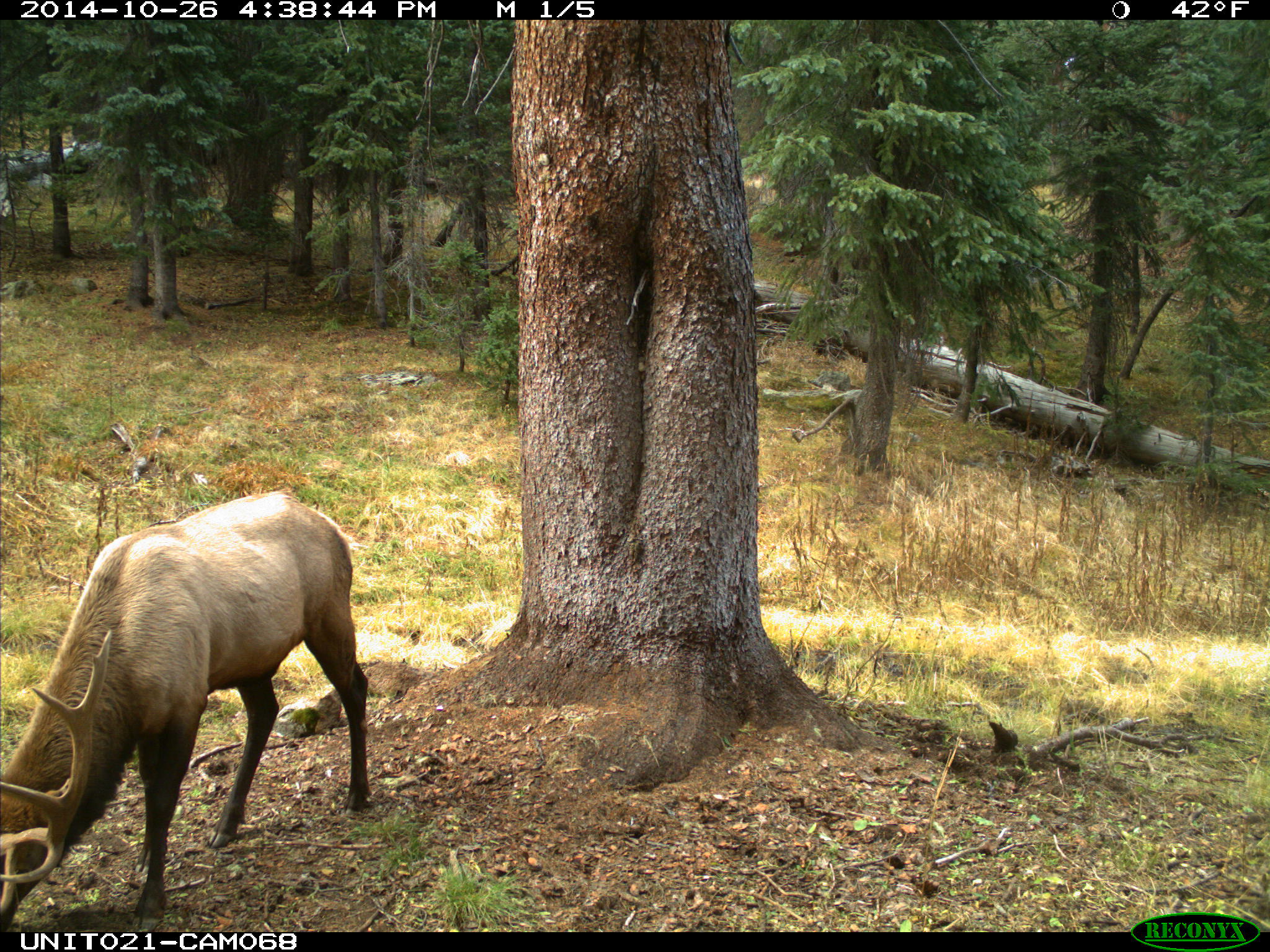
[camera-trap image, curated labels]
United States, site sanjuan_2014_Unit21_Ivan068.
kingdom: Animalia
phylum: Chordata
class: Mammalia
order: Artiodactyla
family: Cervidae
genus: Cervus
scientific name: Cervus elaphus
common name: red deer